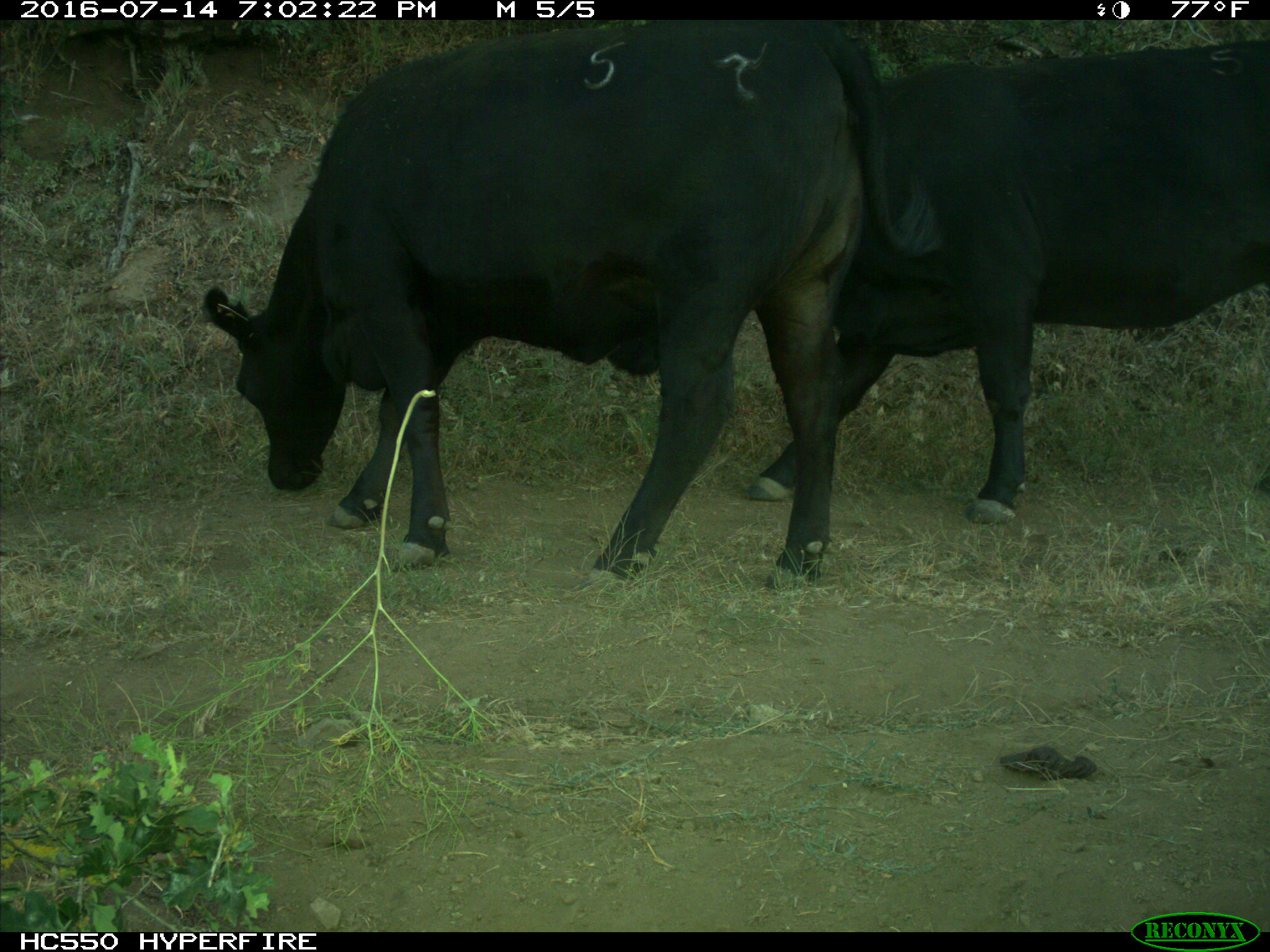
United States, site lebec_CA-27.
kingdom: Animalia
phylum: Chordata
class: Mammalia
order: Artiodactyla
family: Bovidae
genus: Bos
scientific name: Bos taurus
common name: domestic cow